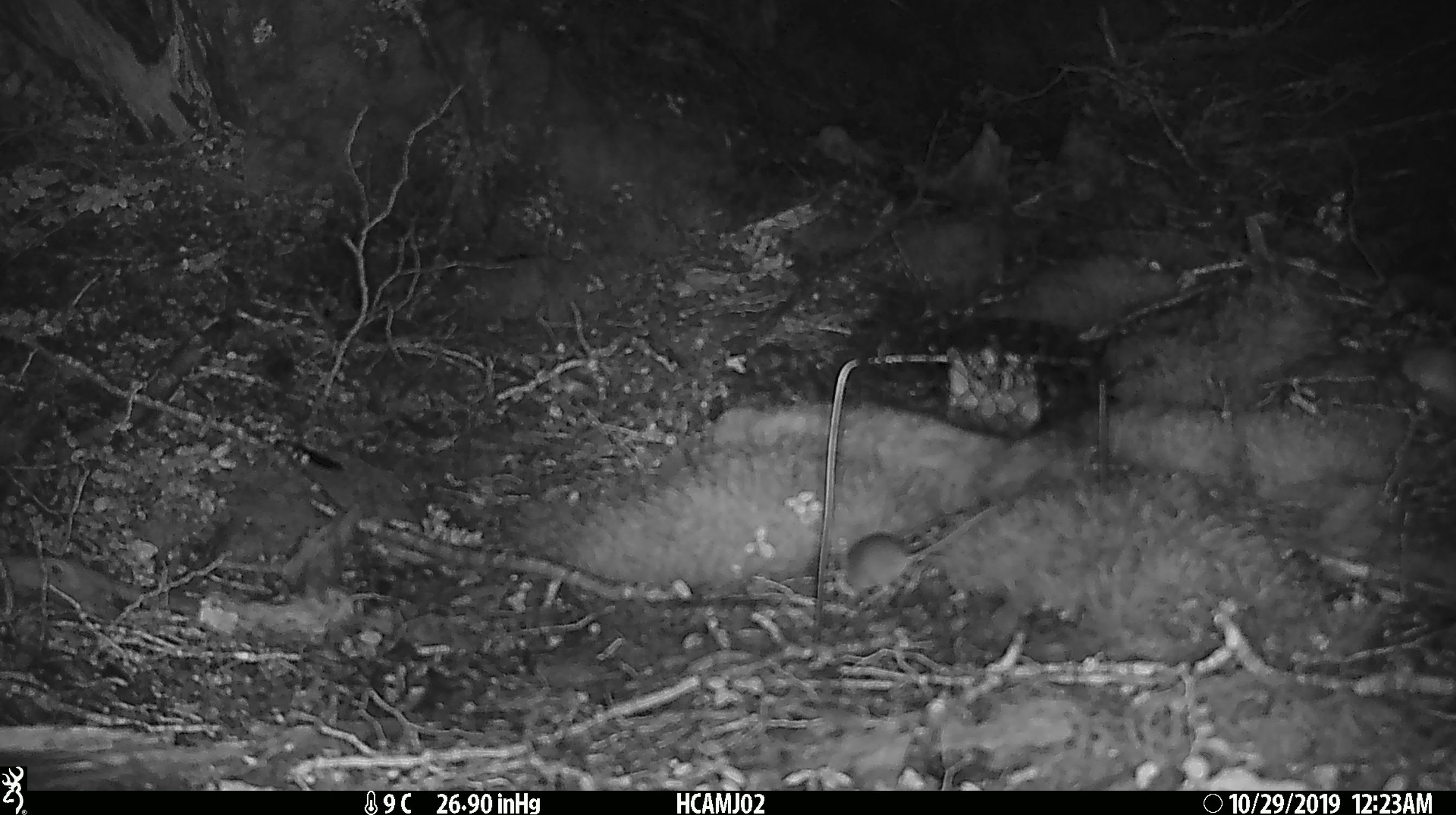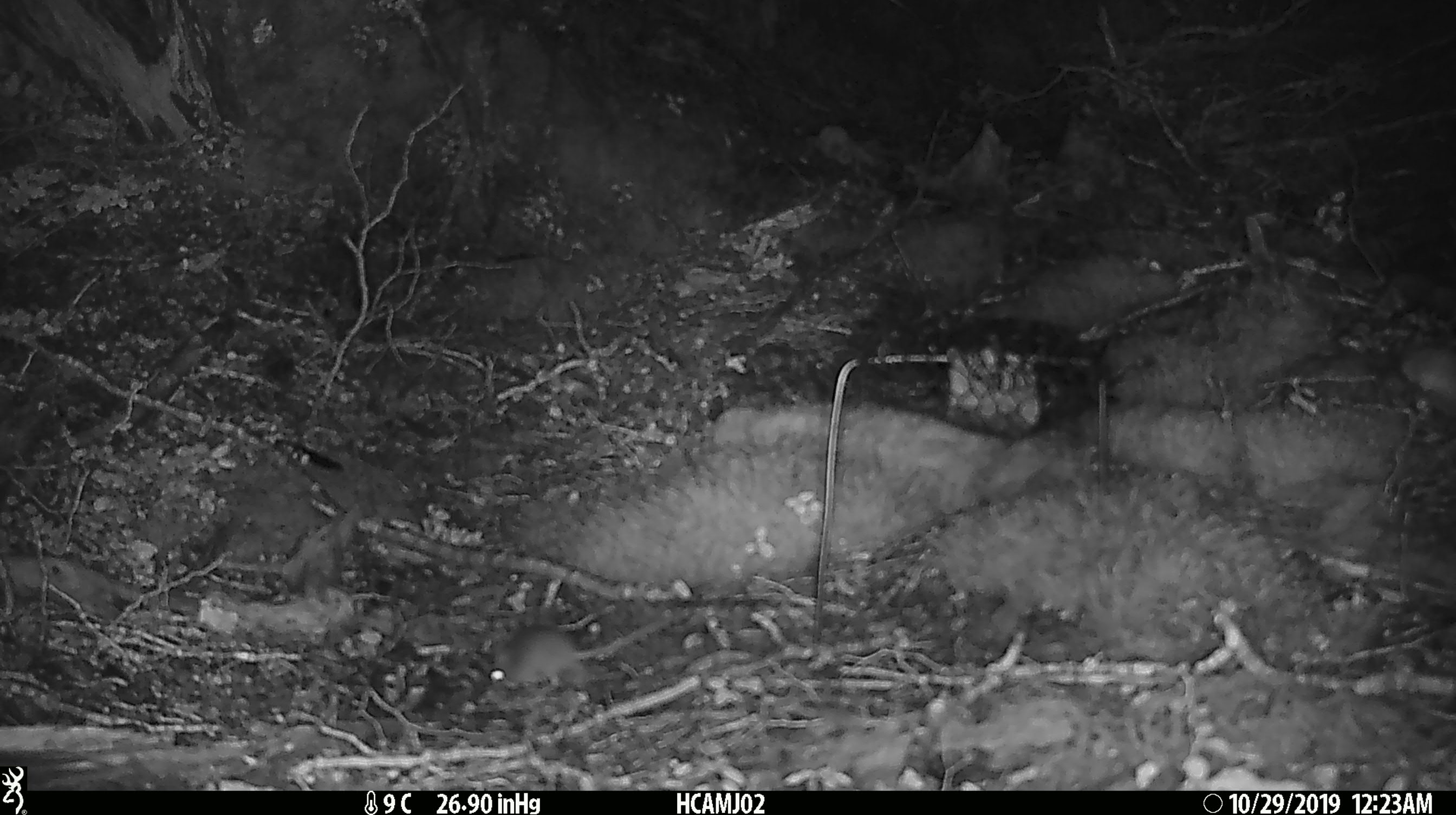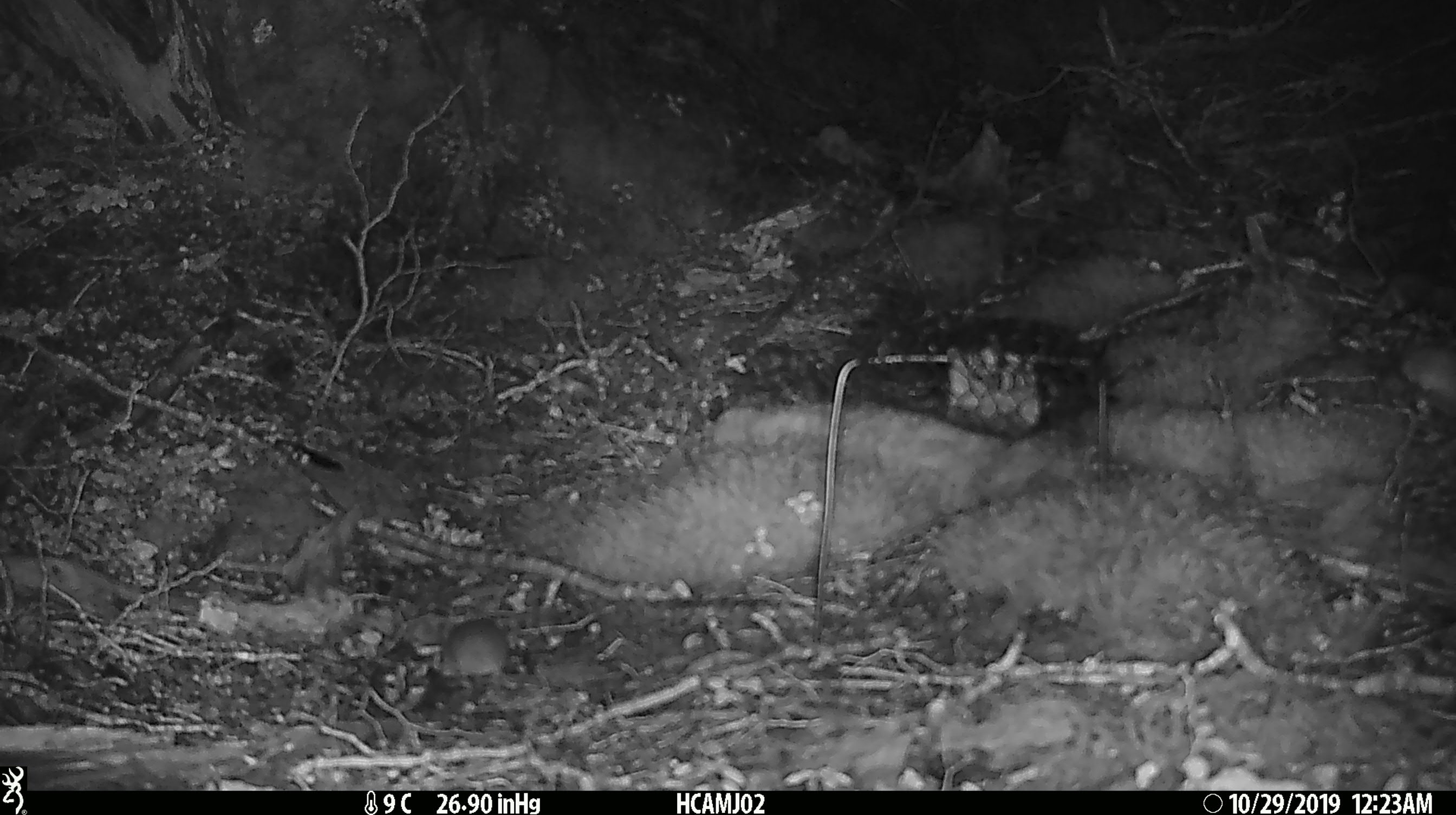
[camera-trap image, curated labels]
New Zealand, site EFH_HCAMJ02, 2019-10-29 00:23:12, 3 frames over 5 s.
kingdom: Animalia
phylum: Chordata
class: Mammalia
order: Rodentia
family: Muridae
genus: Mus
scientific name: Mus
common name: mouse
Mouse (Mus).